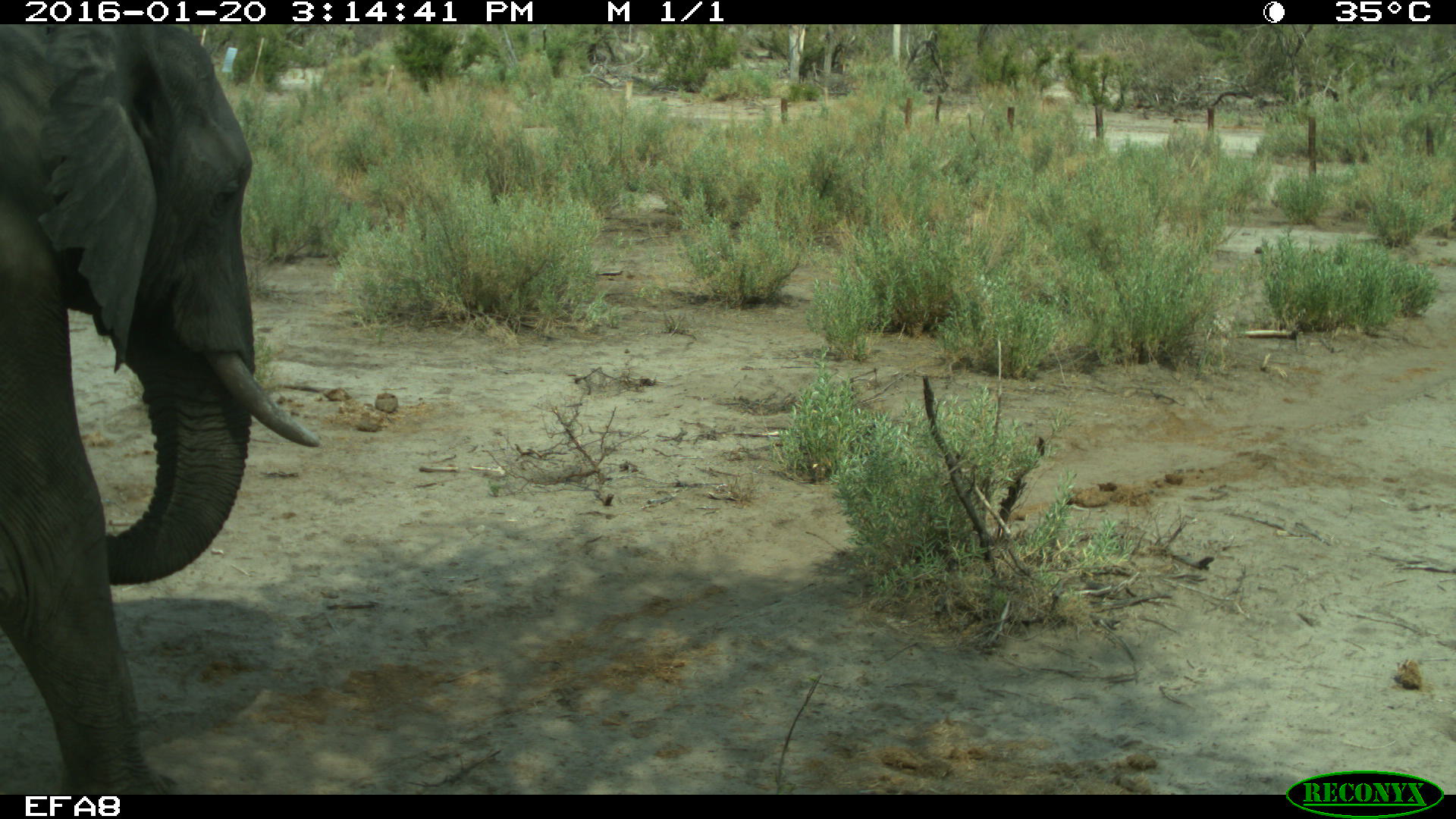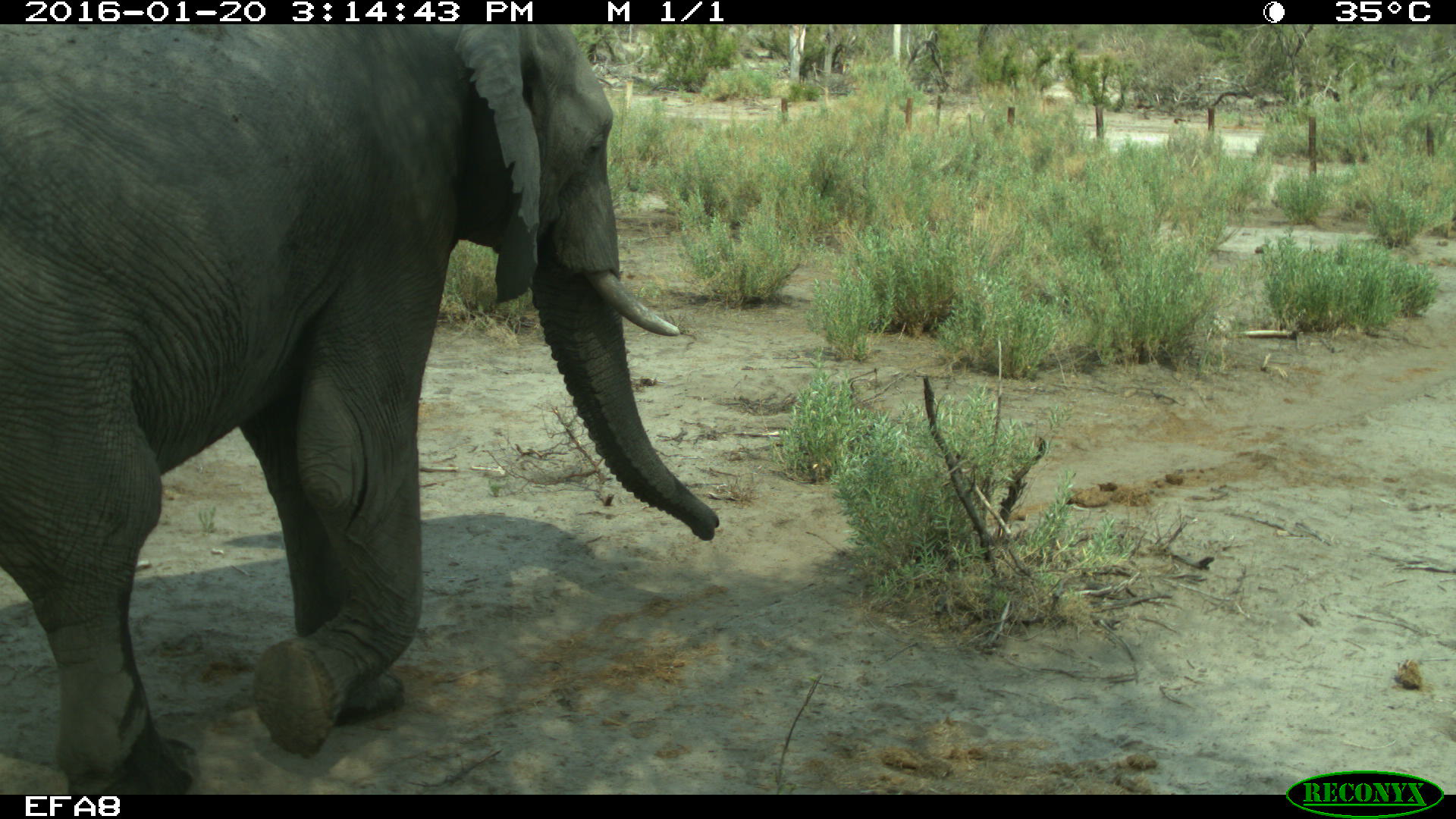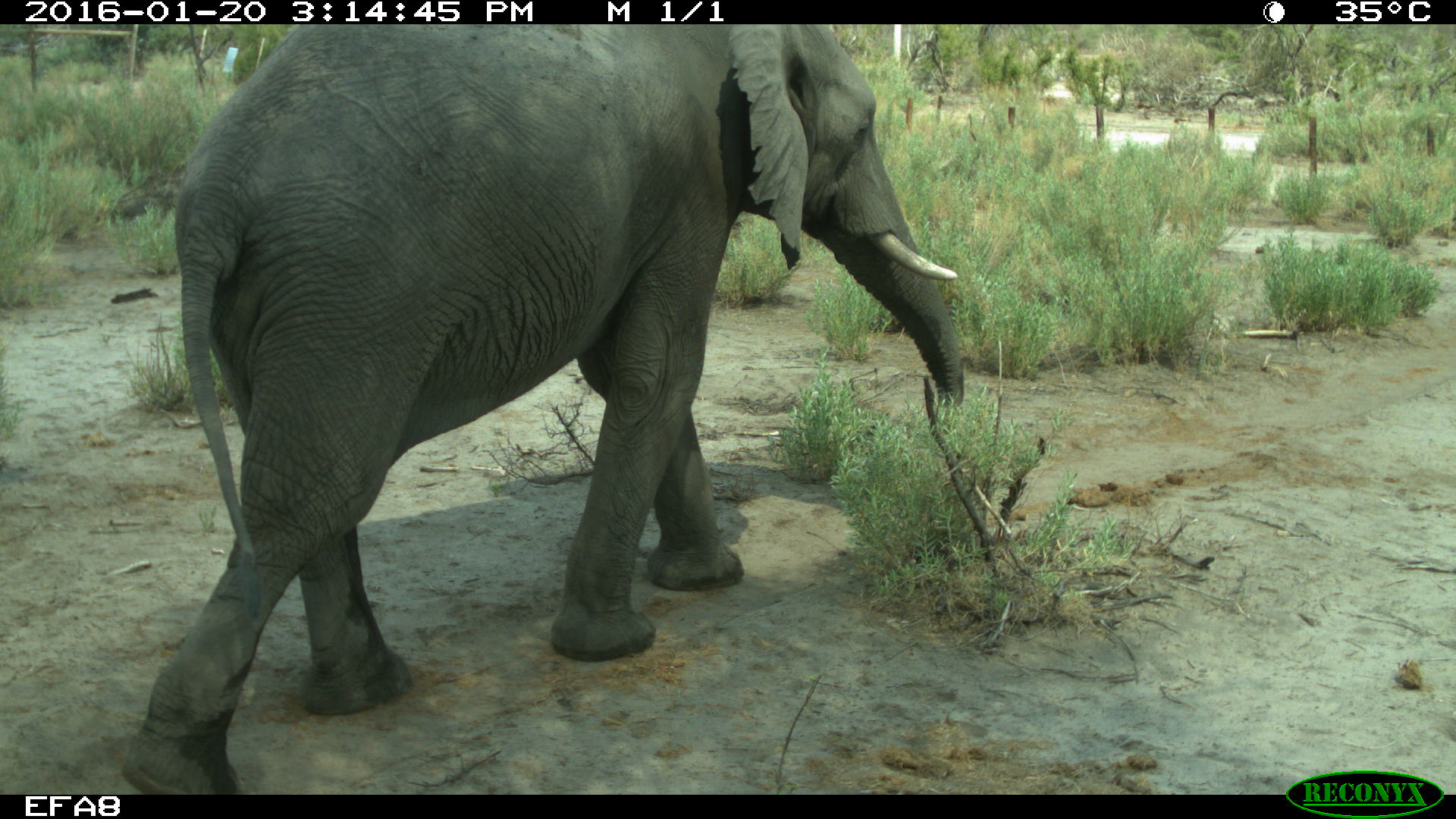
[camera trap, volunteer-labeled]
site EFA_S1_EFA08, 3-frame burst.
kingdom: Animalia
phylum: Chordata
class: Mammalia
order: Proboscidea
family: Elephantidae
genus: Loxodonta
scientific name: Loxodonta africana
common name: african bush elephant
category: elephant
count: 1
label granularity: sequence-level